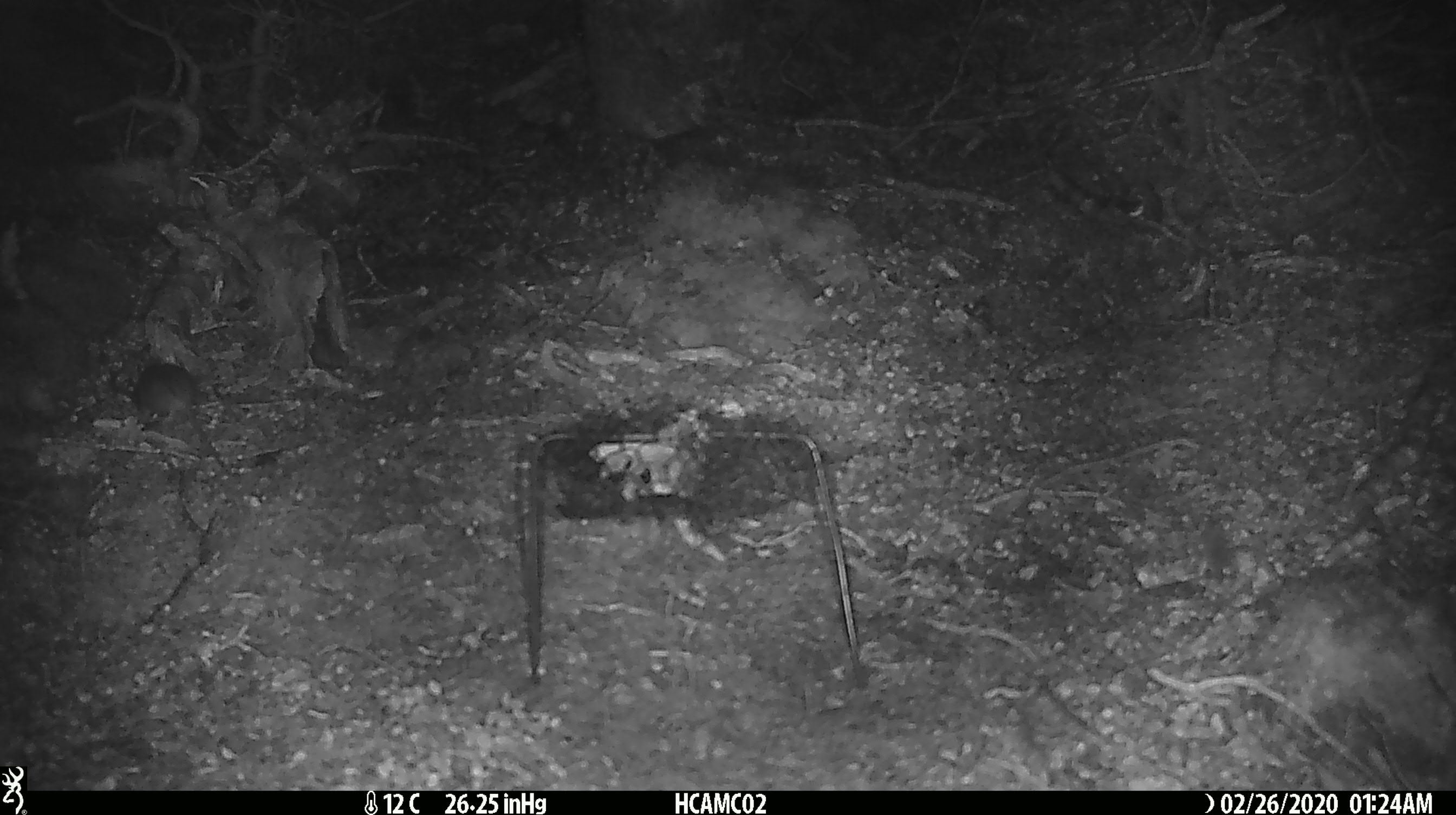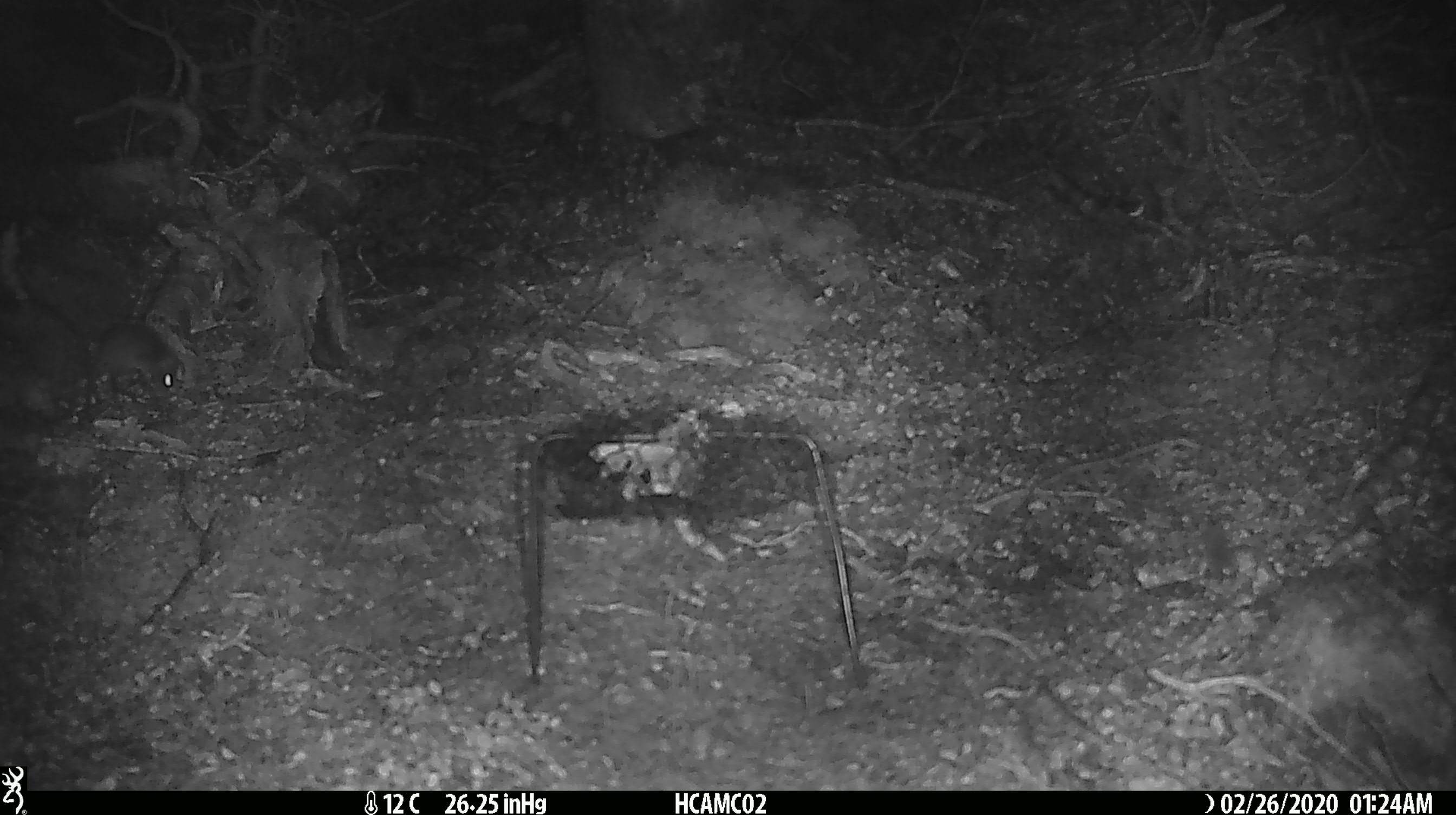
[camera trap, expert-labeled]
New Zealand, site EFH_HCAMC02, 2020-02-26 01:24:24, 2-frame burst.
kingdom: Animalia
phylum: Chordata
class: Mammalia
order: Rodentia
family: Muridae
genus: Mus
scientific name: Mus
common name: mouse